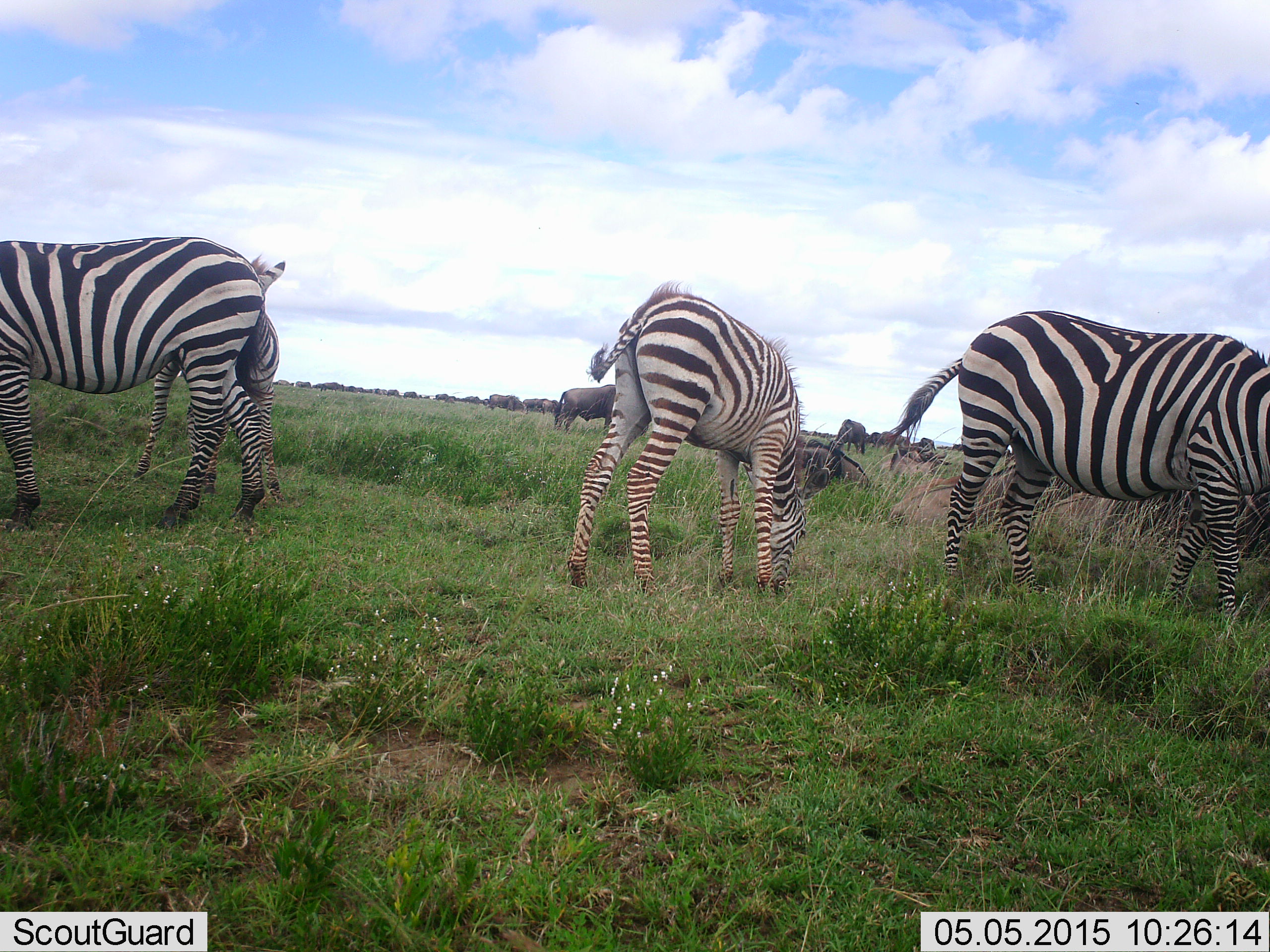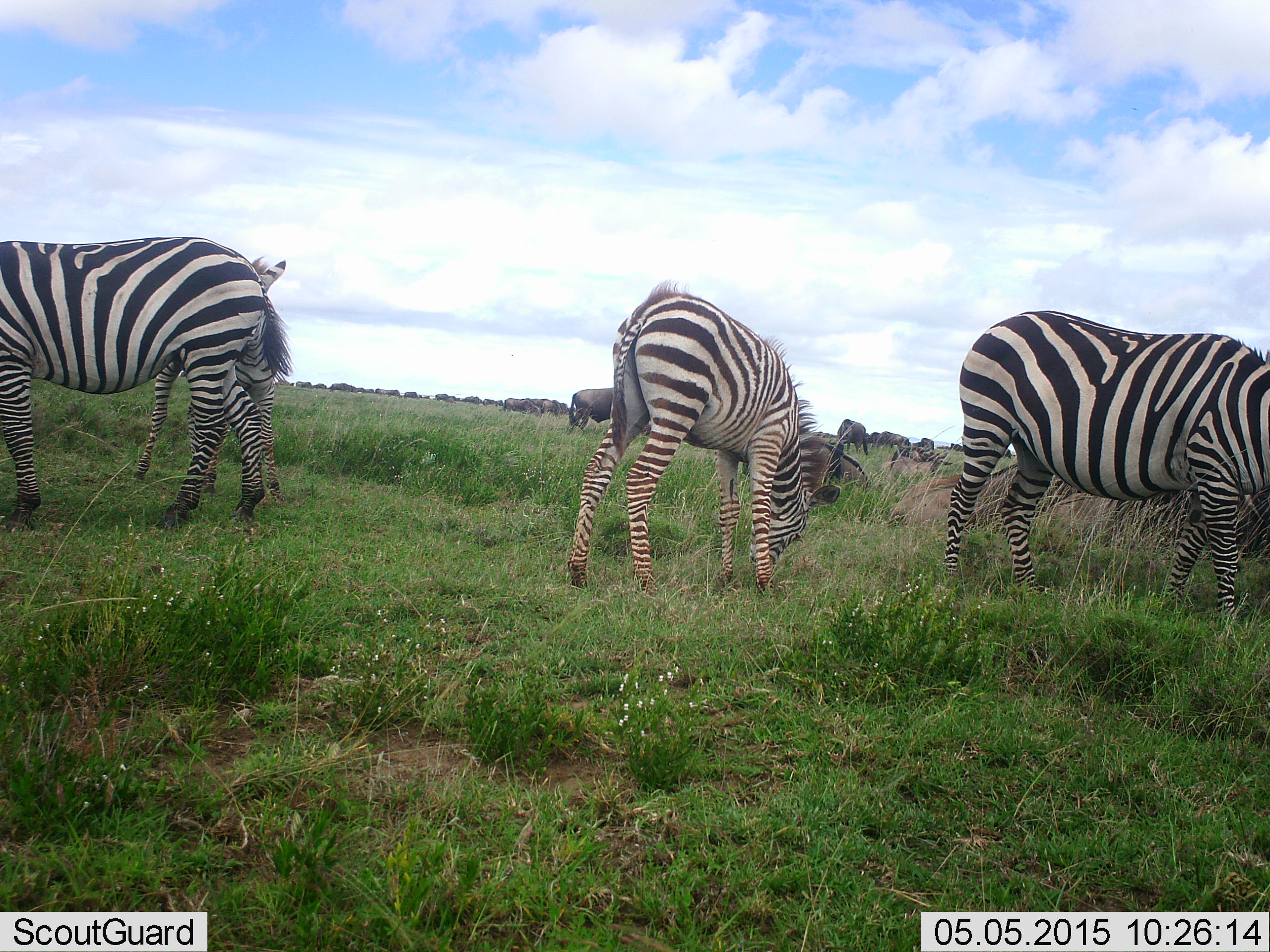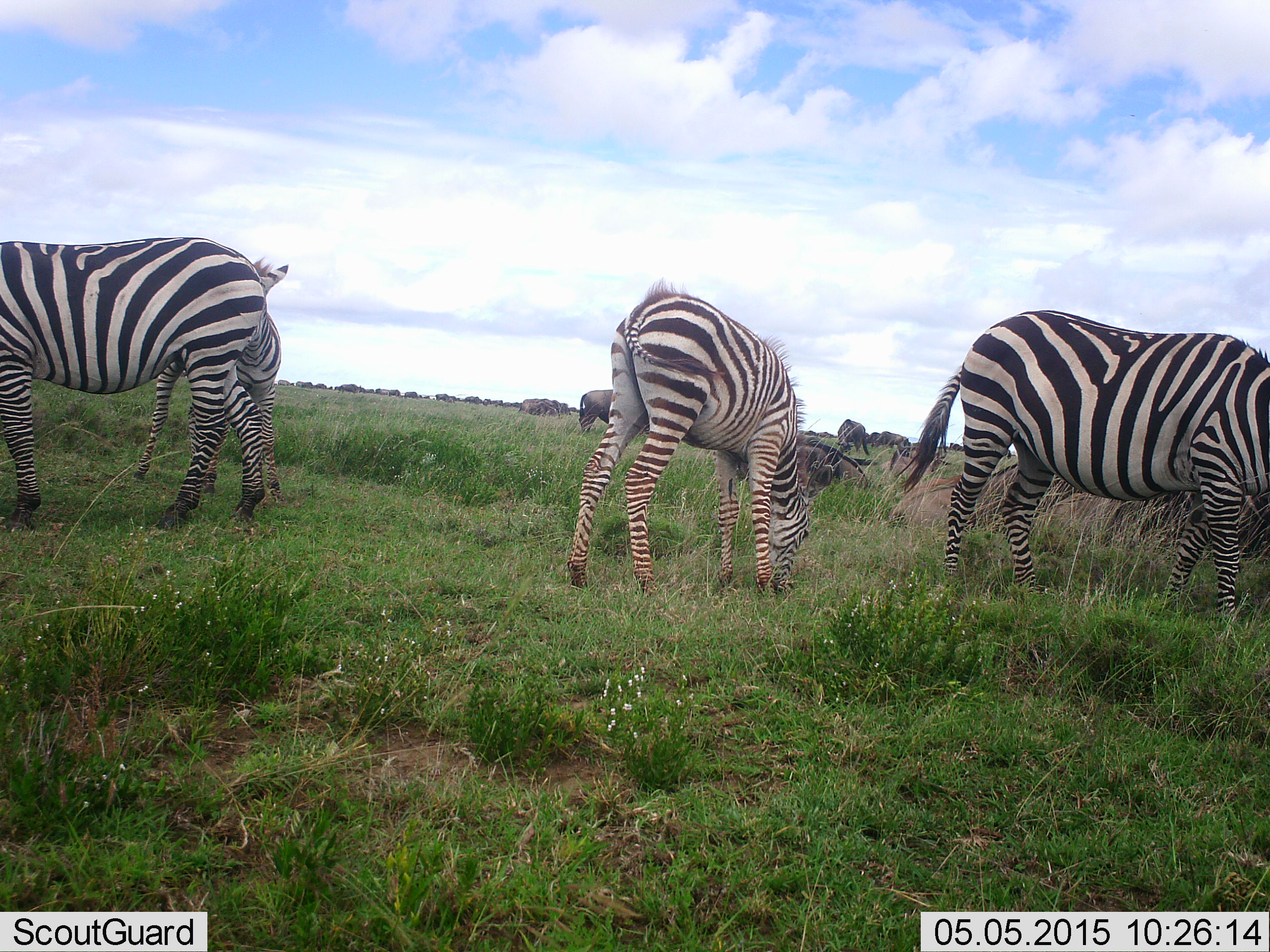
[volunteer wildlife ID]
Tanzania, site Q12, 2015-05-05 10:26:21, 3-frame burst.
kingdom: Animalia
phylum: Chordata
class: Mammalia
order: Artiodactyla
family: Bovidae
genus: Connochaetes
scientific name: Connochaetes taurinus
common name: blue wildebeest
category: wildebeest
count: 11-50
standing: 50%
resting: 20%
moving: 60%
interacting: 0%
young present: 0%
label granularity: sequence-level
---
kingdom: Animalia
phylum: Chordata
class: Mammalia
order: Perissodactyla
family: Equidae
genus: Equus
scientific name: Equus quagga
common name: plains zebra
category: zebra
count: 4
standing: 15%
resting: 0%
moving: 8%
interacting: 0%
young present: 31%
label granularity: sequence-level